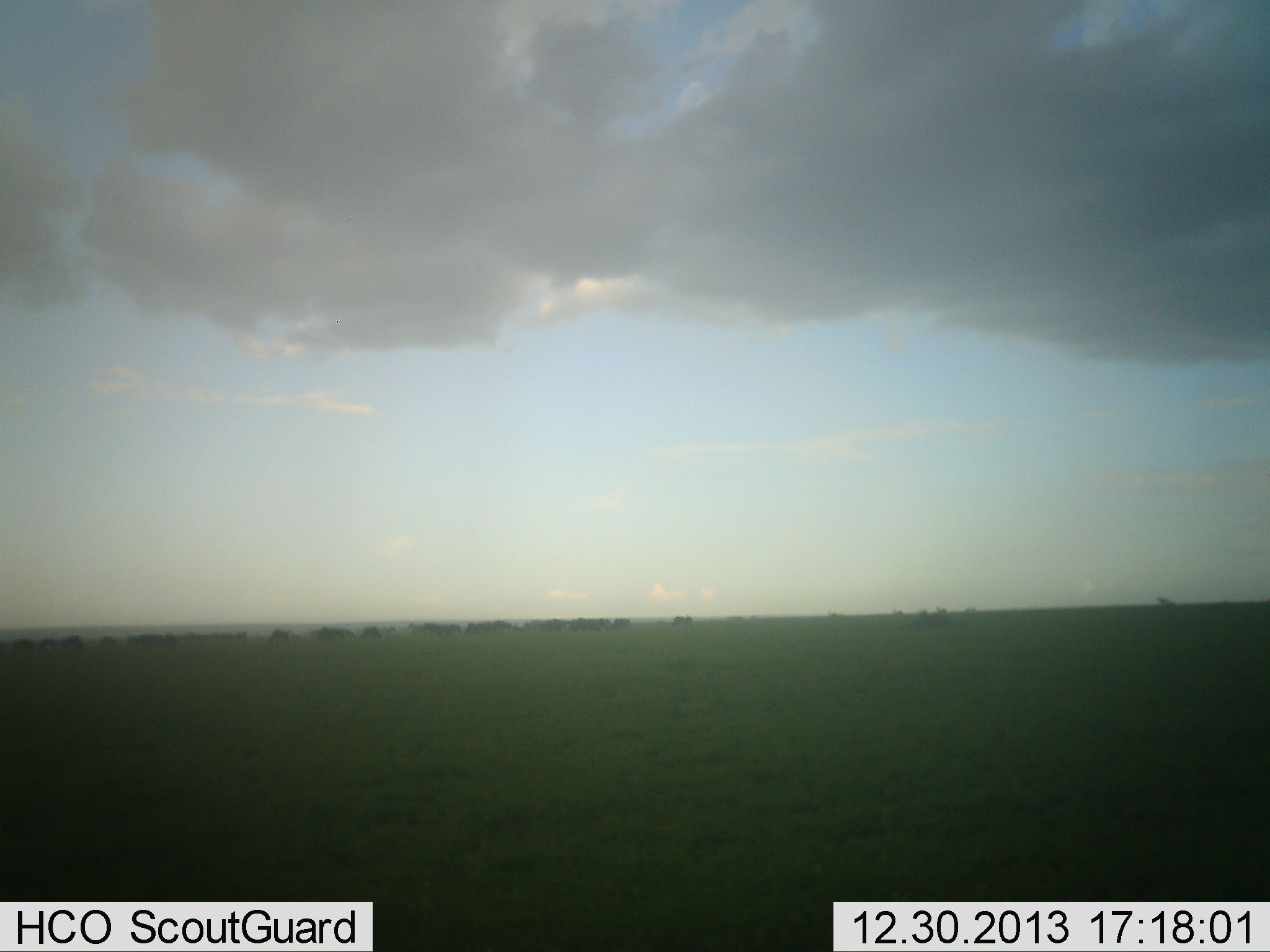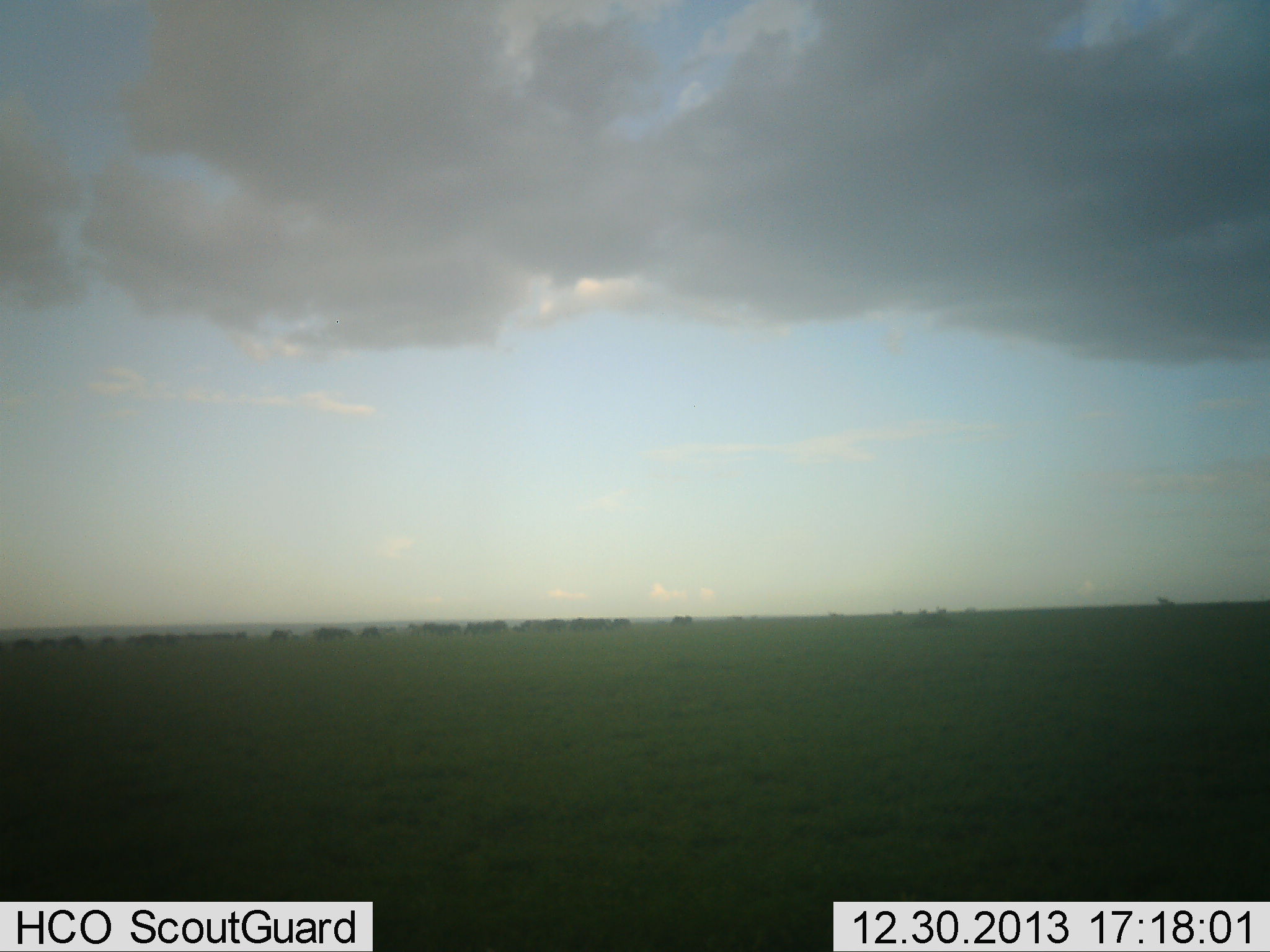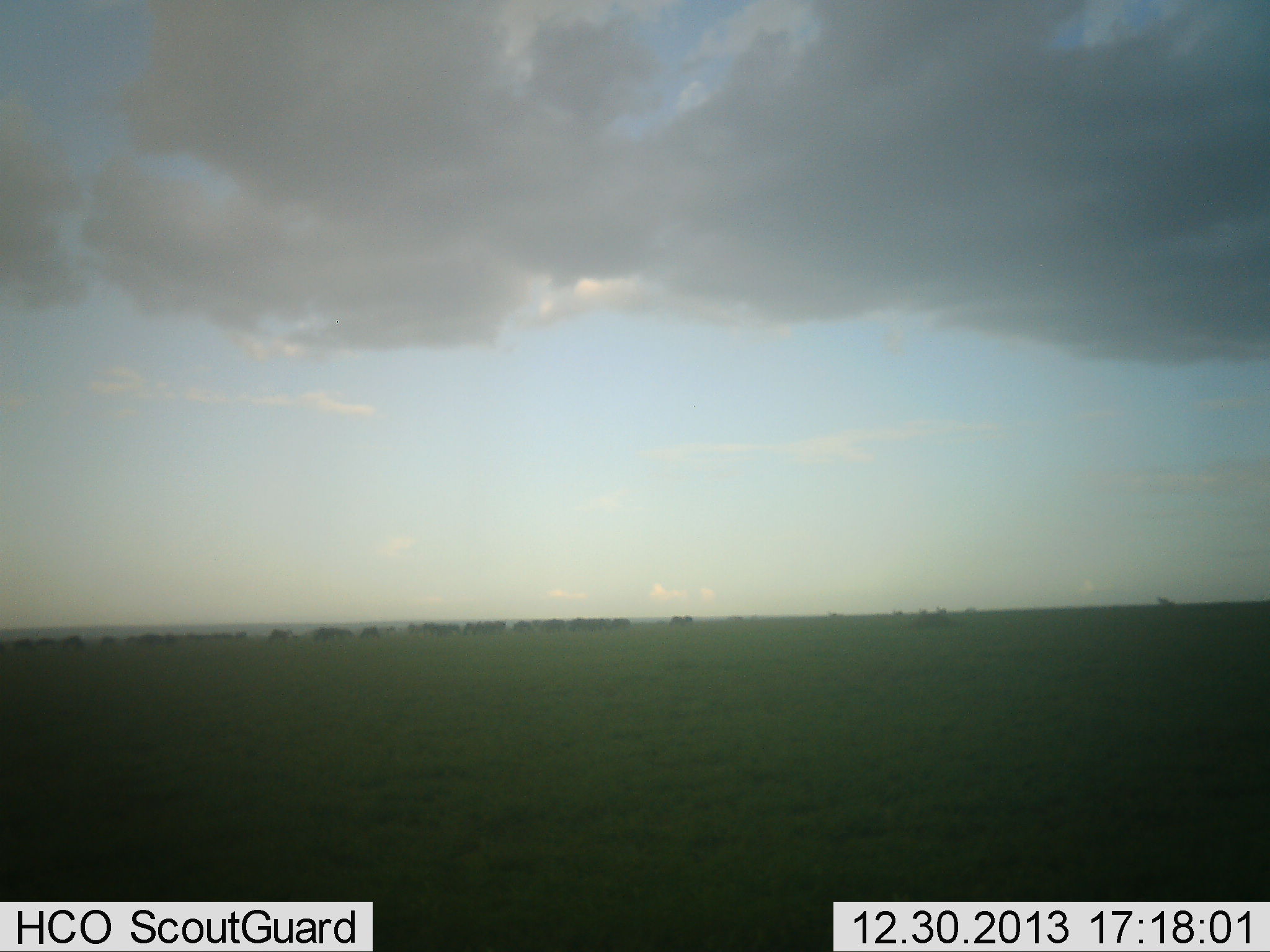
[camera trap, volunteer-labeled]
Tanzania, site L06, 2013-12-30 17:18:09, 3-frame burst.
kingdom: Animalia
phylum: Chordata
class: Mammalia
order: Artiodactyla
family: Bovidae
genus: Connochaetes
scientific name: Connochaetes taurinus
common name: blue wildebeest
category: wildebeest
Wildebeest (blue wildebeest) (Connochaetes taurinus), count 11-50. Behavior (volunteer vote fractions): standing 20%, resting 0%, moving 20%, interacting 0%. Young present (vote fraction): 0%. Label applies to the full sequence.